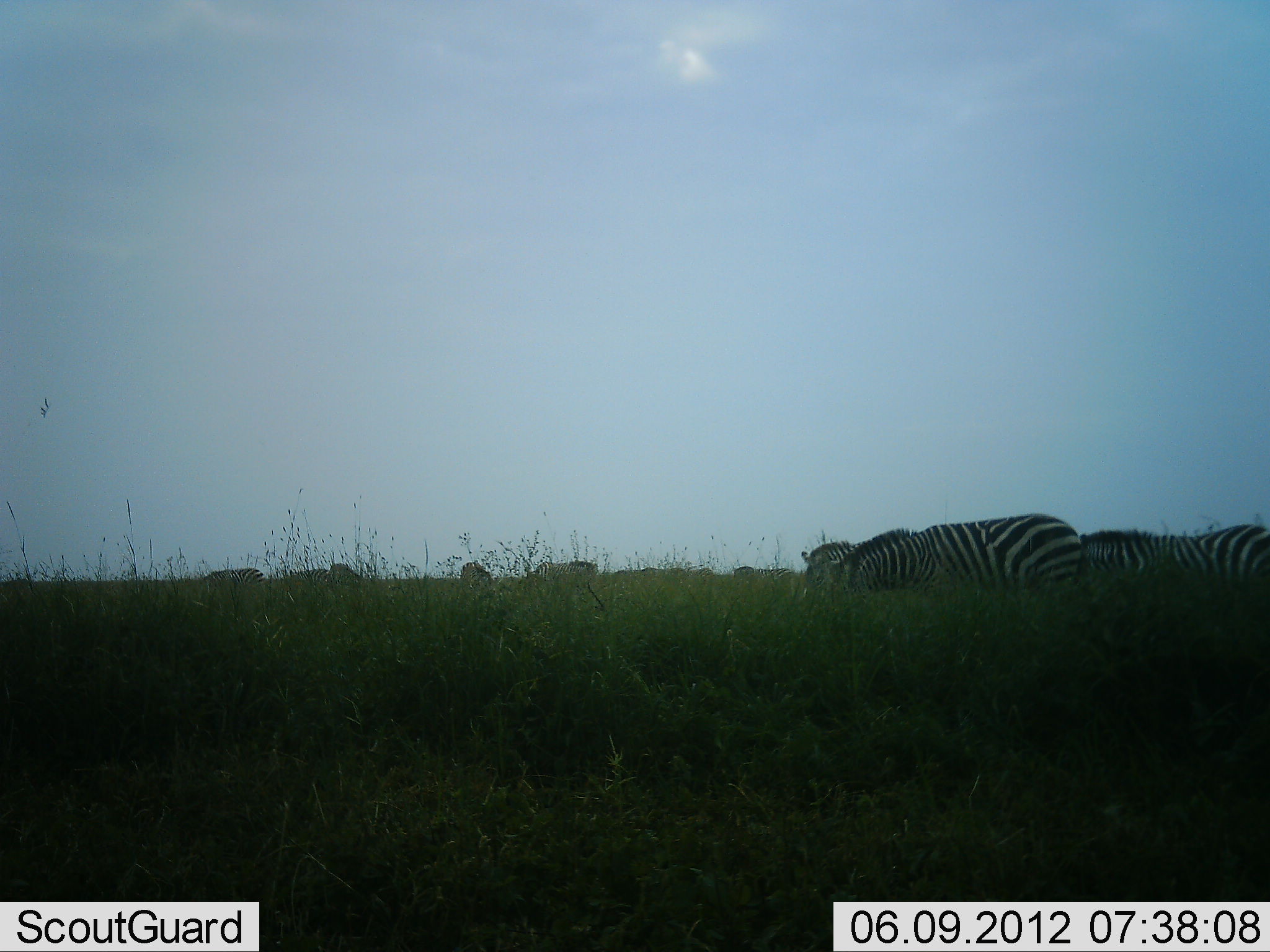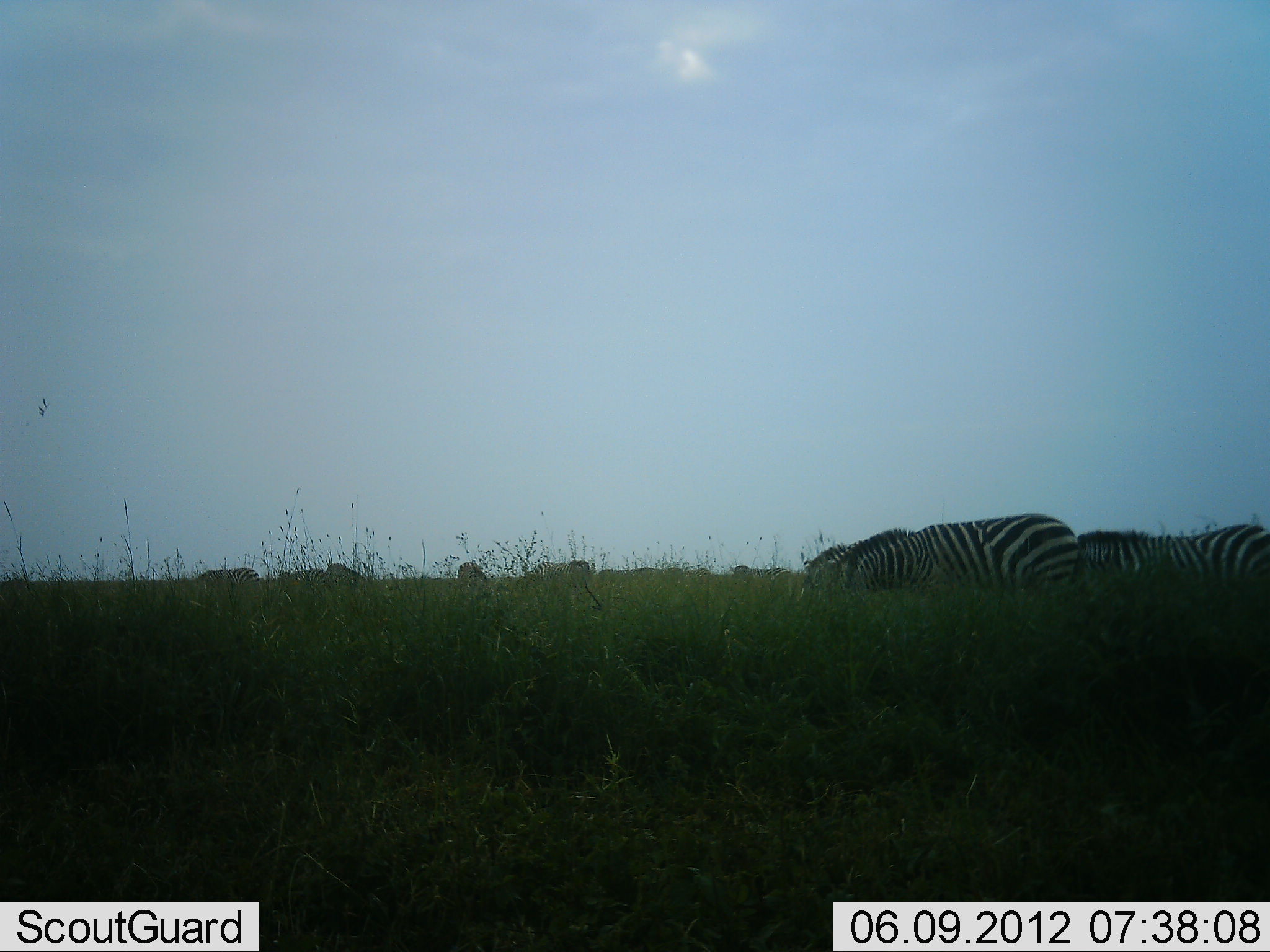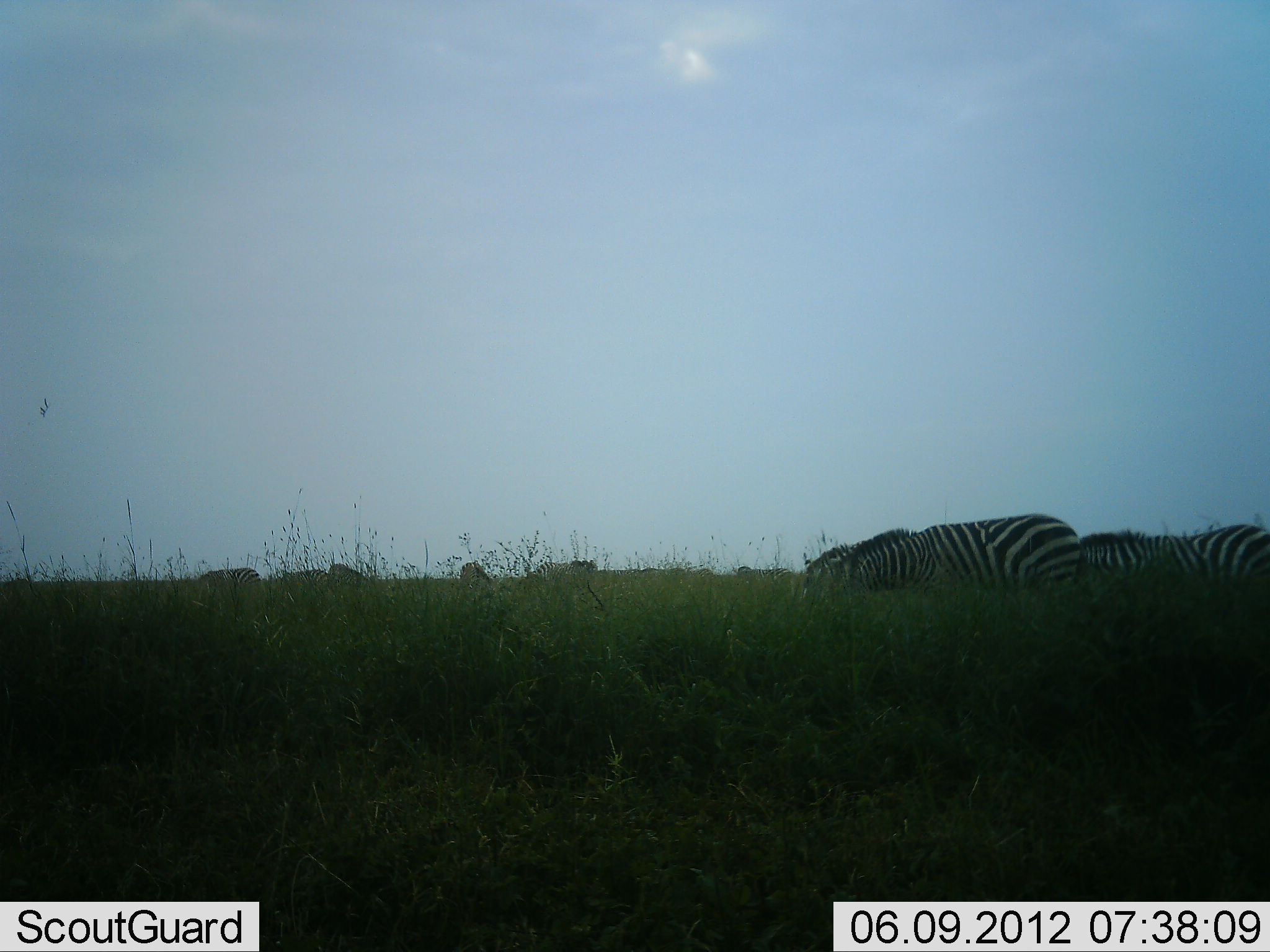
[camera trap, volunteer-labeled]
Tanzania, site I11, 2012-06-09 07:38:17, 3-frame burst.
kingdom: Animalia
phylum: Chordata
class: Mammalia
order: Perissodactyla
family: Equidae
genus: Equus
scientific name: Equus quagga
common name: plains zebra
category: zebra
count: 9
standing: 27%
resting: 0%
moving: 18%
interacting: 0%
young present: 0%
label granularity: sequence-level